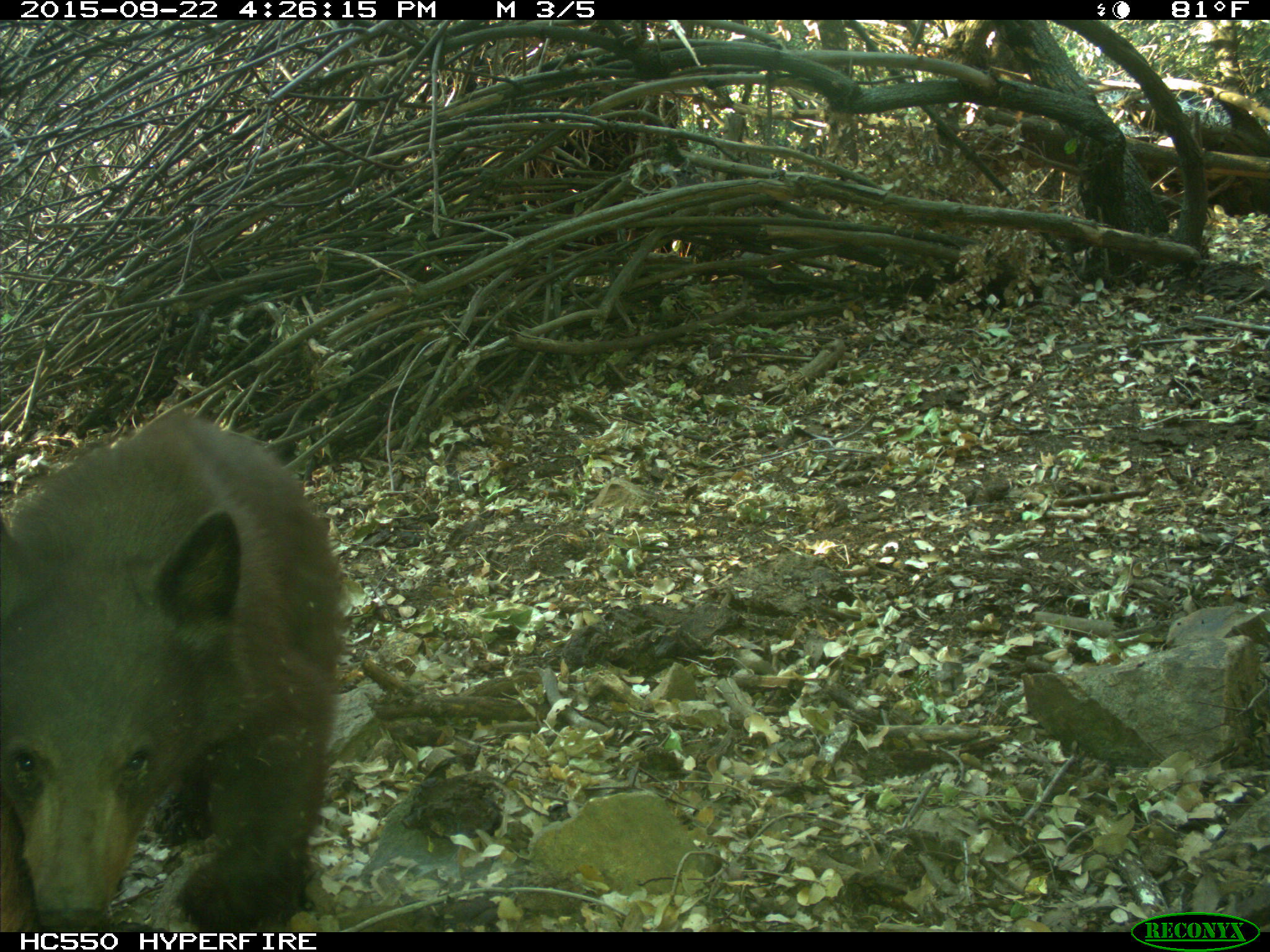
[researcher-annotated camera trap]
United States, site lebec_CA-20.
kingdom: Animalia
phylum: Chordata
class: Mammalia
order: Carnivora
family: Ursidae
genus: Ursus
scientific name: Ursus americanus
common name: american black bear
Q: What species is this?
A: Ursus americanus (american black bear).